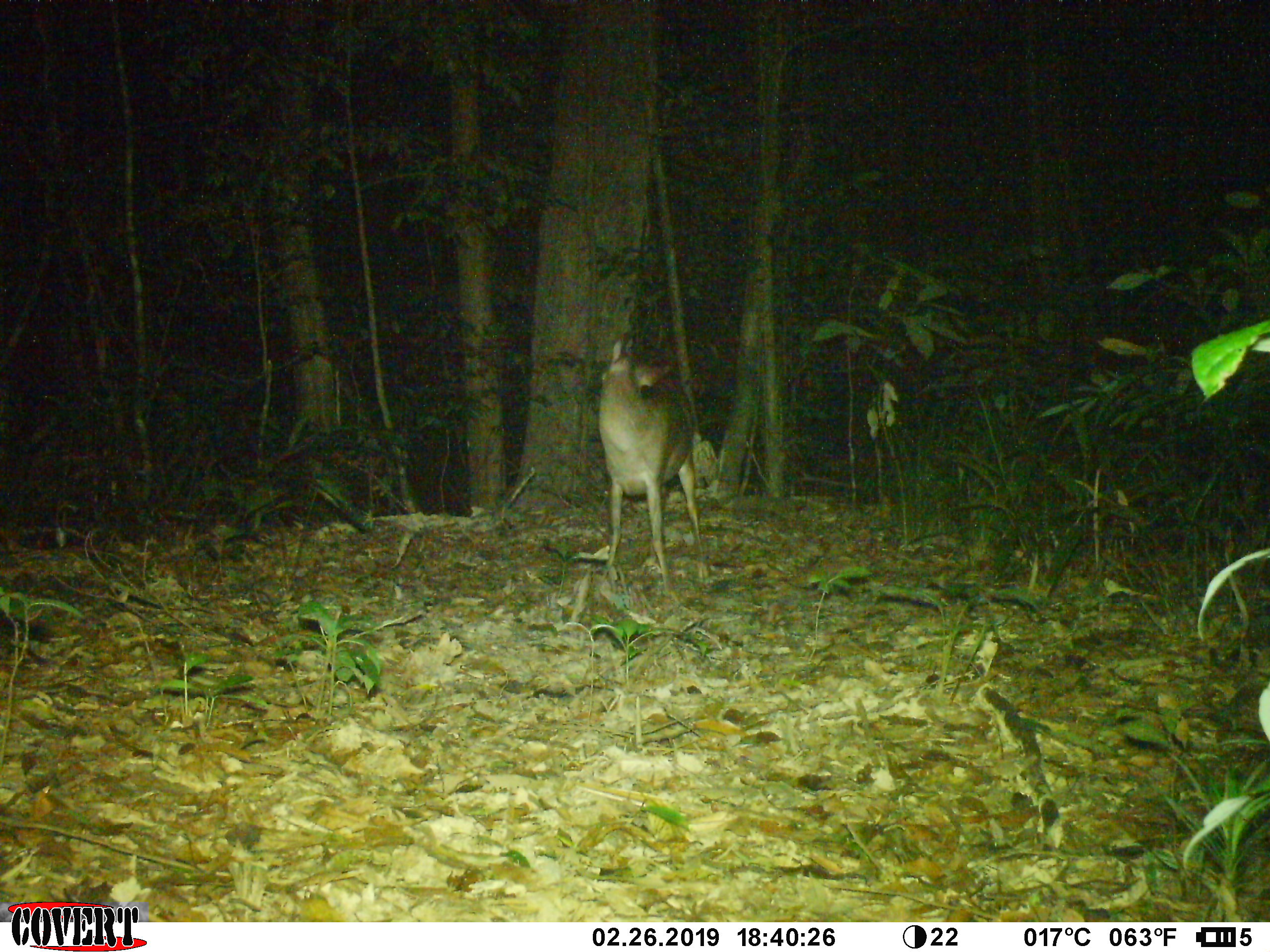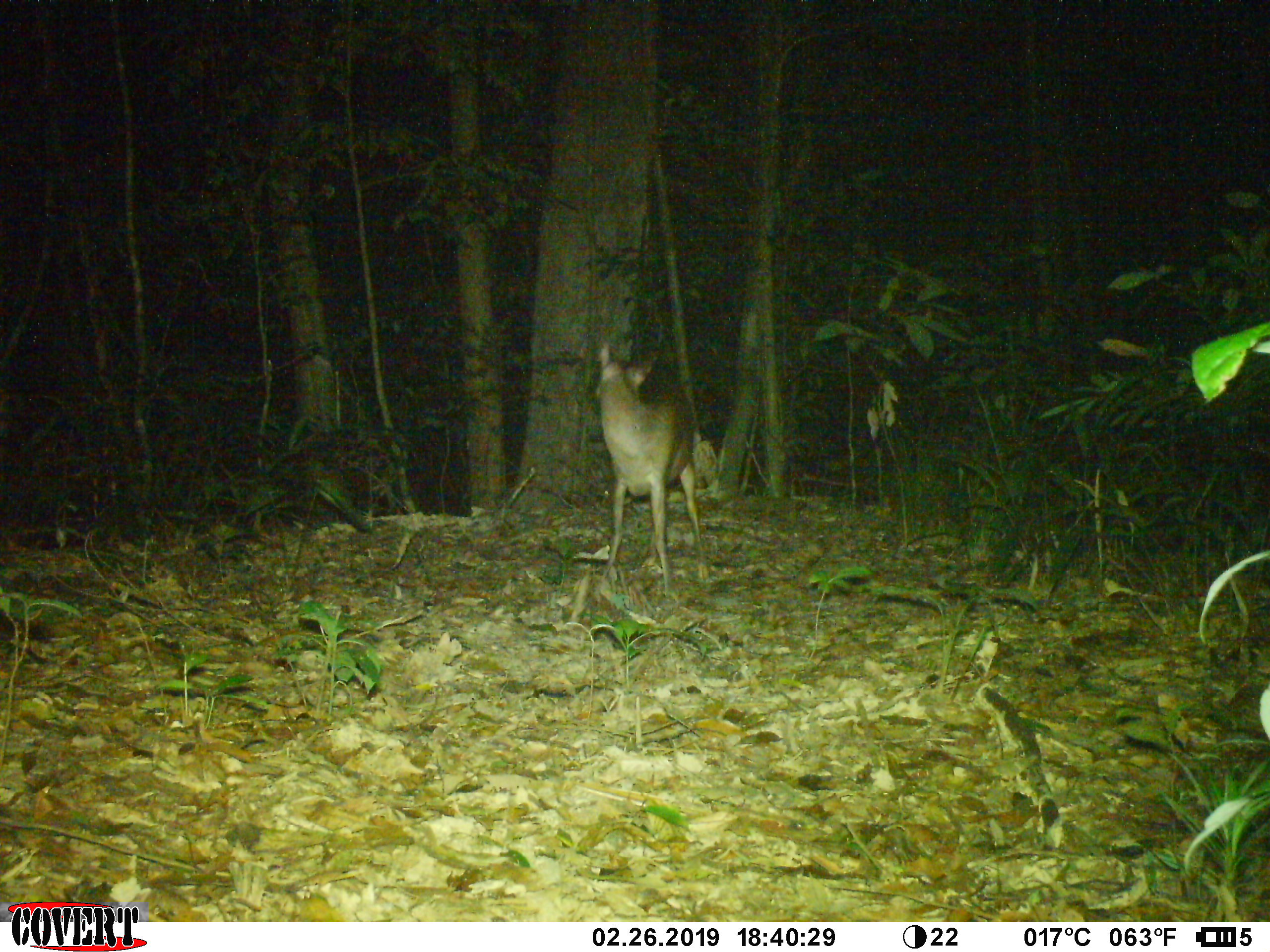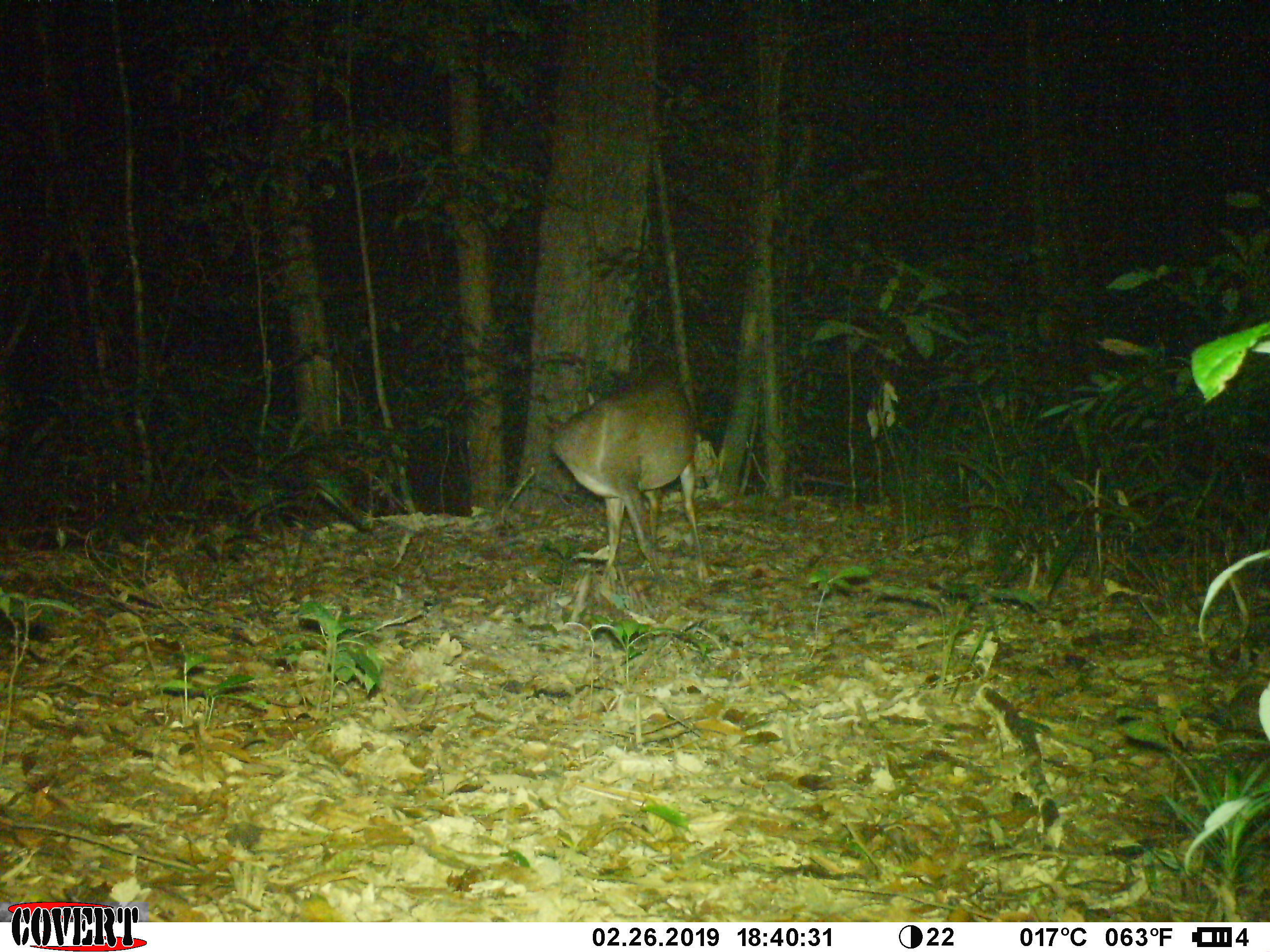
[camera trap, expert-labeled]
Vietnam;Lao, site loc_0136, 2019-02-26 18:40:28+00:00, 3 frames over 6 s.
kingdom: Animalia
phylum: Chordata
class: Mammalia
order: Artiodactyla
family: Cervidae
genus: Muntiacus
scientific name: Muntiacus vuquangensis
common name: large-antlered muntjac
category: large antlered muntjac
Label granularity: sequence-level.